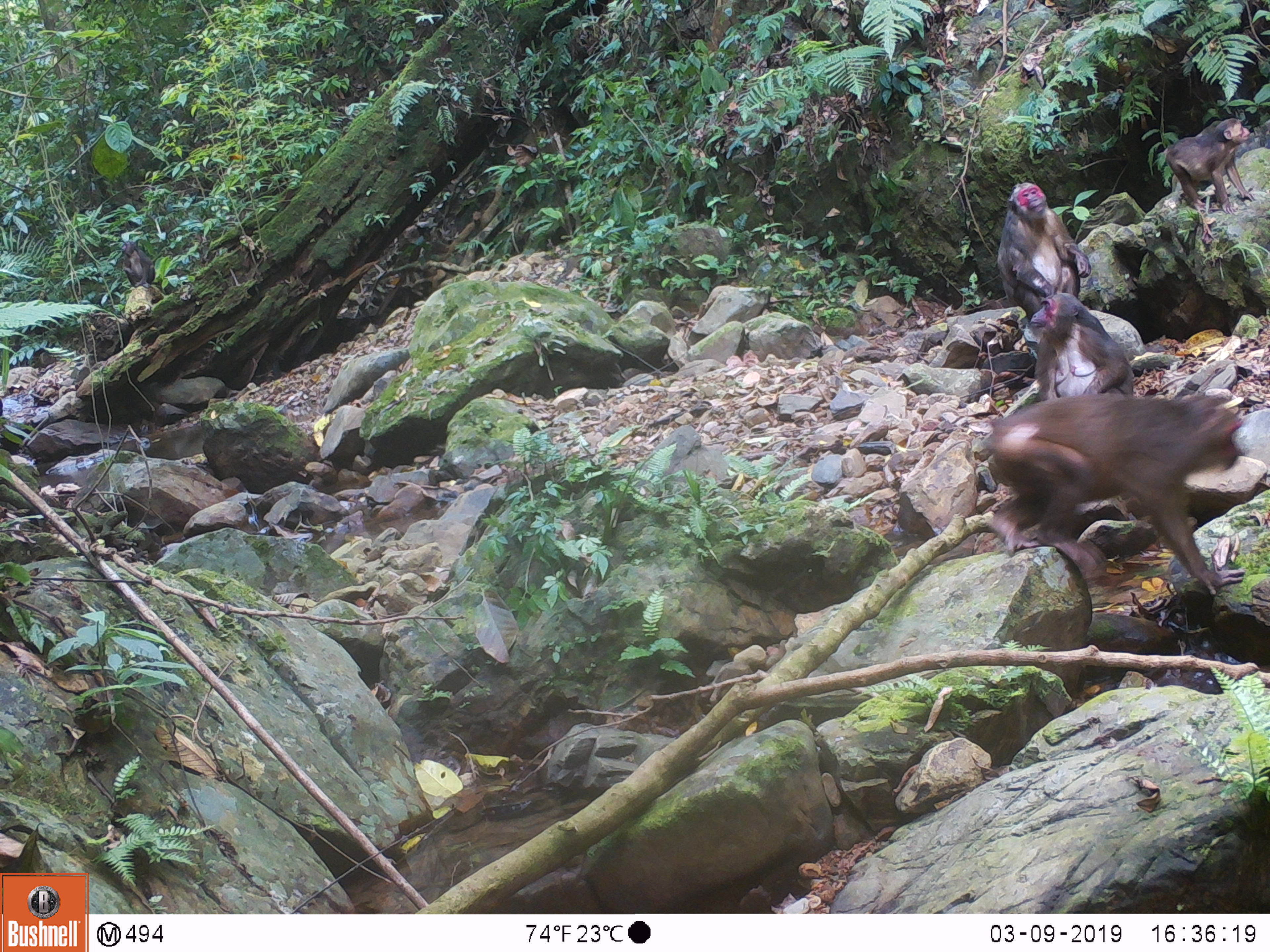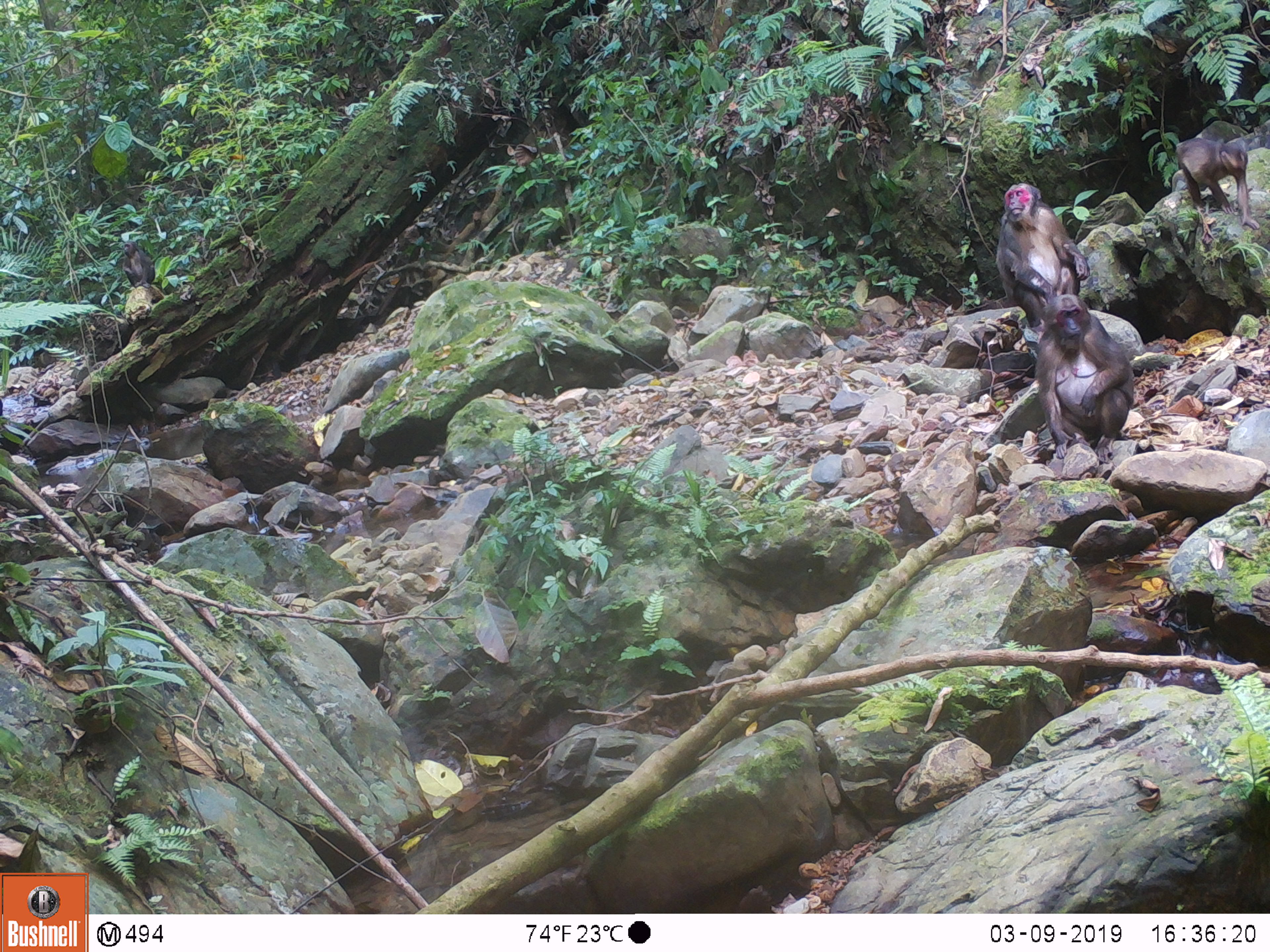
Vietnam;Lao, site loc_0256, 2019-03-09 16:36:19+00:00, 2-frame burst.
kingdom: Animalia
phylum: Chordata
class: Mammalia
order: Primates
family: Cercopithecidae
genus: Macaca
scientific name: Macaca arctoides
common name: stump-tailed macaque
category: stump tailed macaque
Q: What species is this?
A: Stump tailed macaque (stump-tailed macaque) (Macaca arctoides).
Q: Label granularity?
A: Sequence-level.